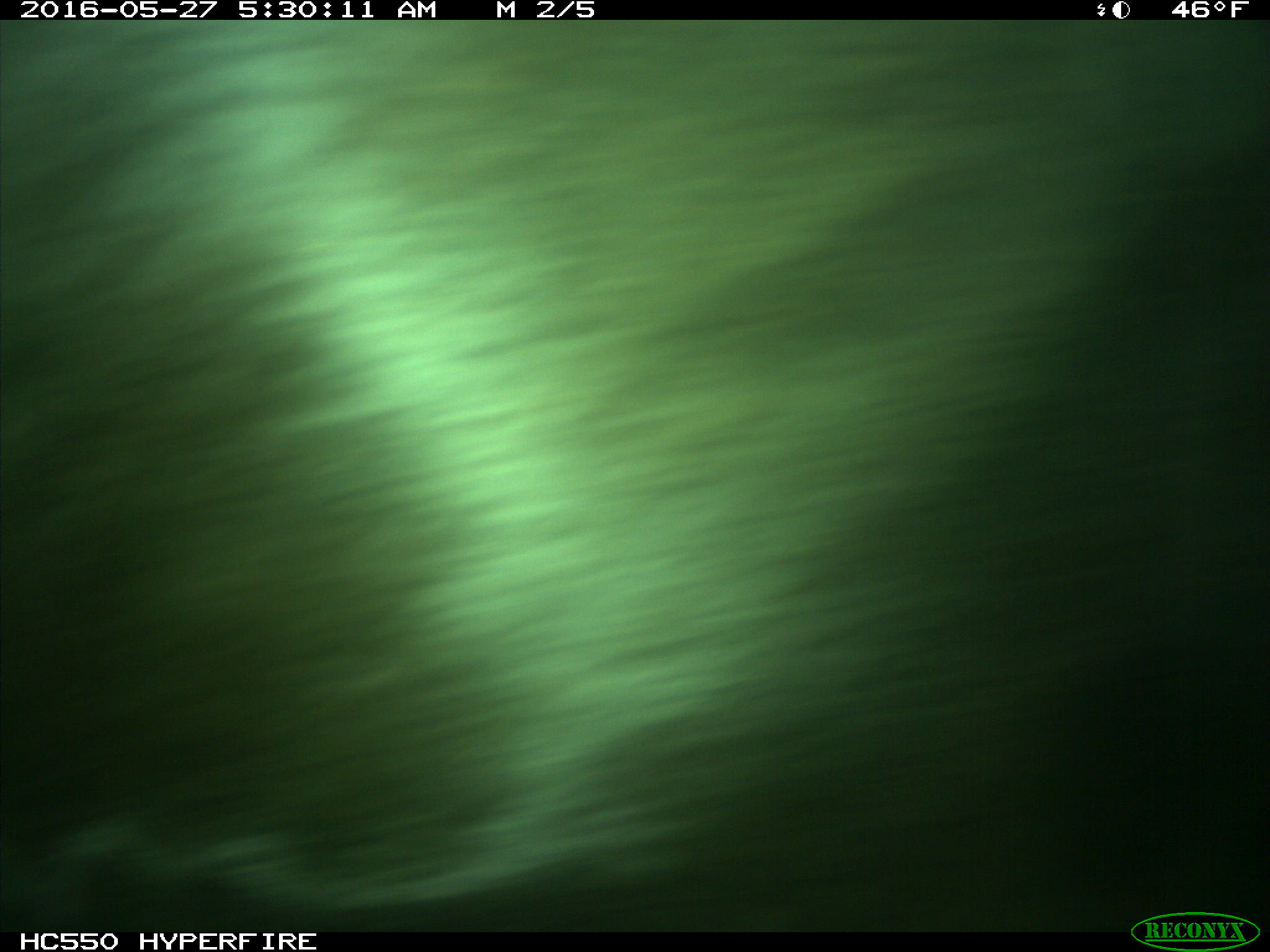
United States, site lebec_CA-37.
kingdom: Animalia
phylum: Chordata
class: Mammalia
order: Artiodactyla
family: Bovidae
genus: Bos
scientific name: Bos taurus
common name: domestic cow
Bos taurus (domestic cow).